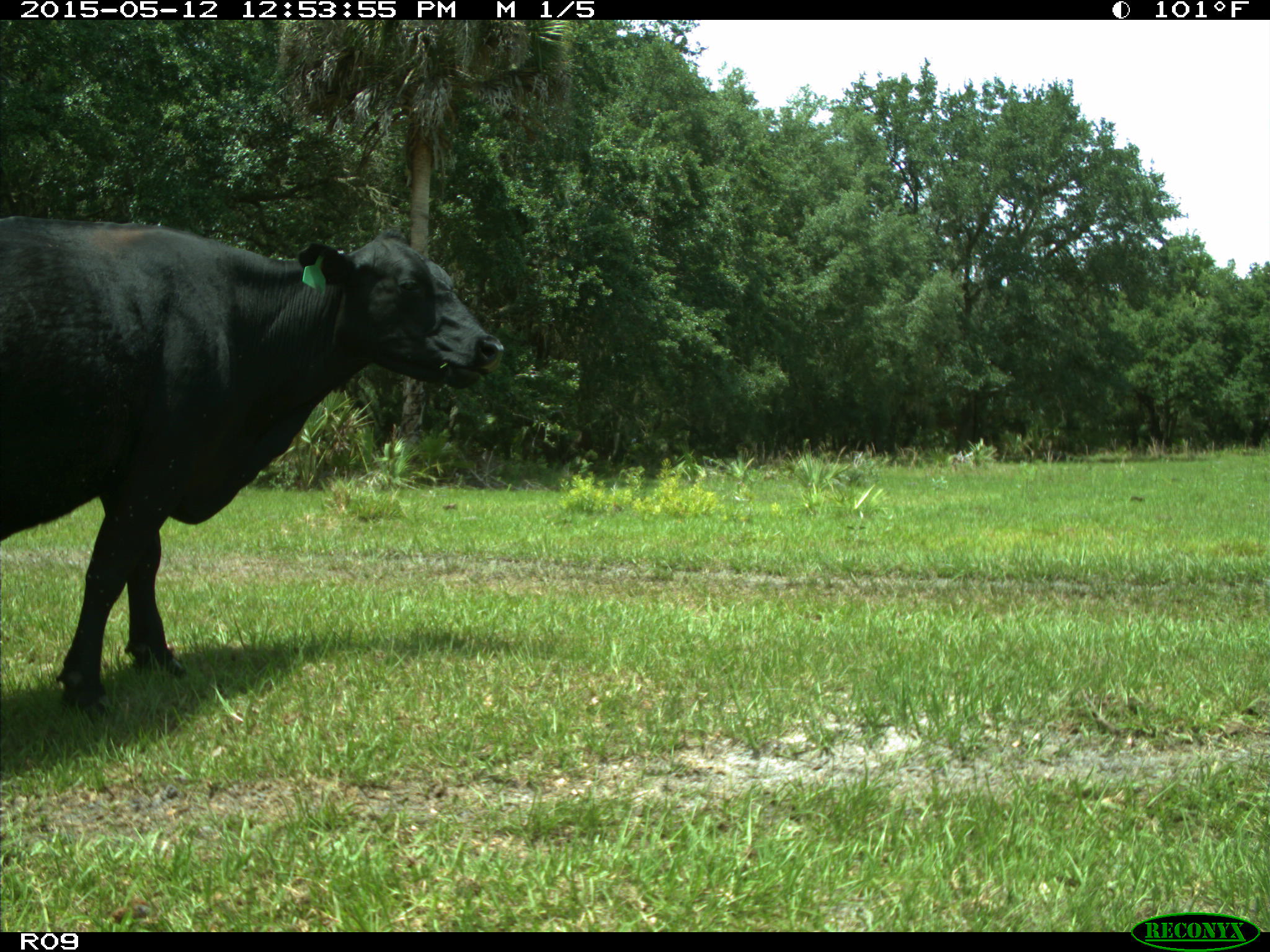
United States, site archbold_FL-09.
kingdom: Animalia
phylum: Chordata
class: Mammalia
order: Artiodactyla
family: Bovidae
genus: Bos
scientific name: Bos taurus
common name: domestic cow